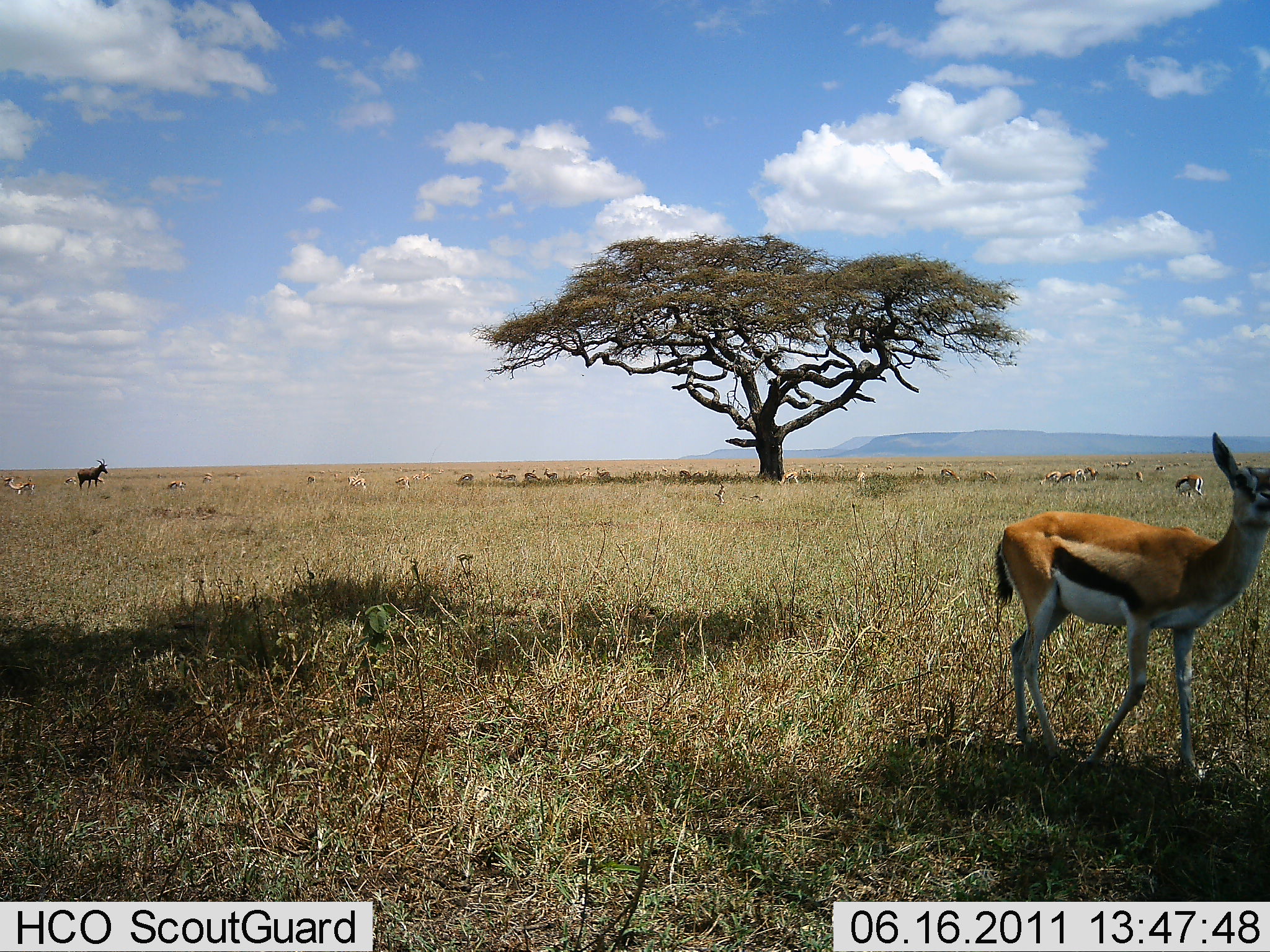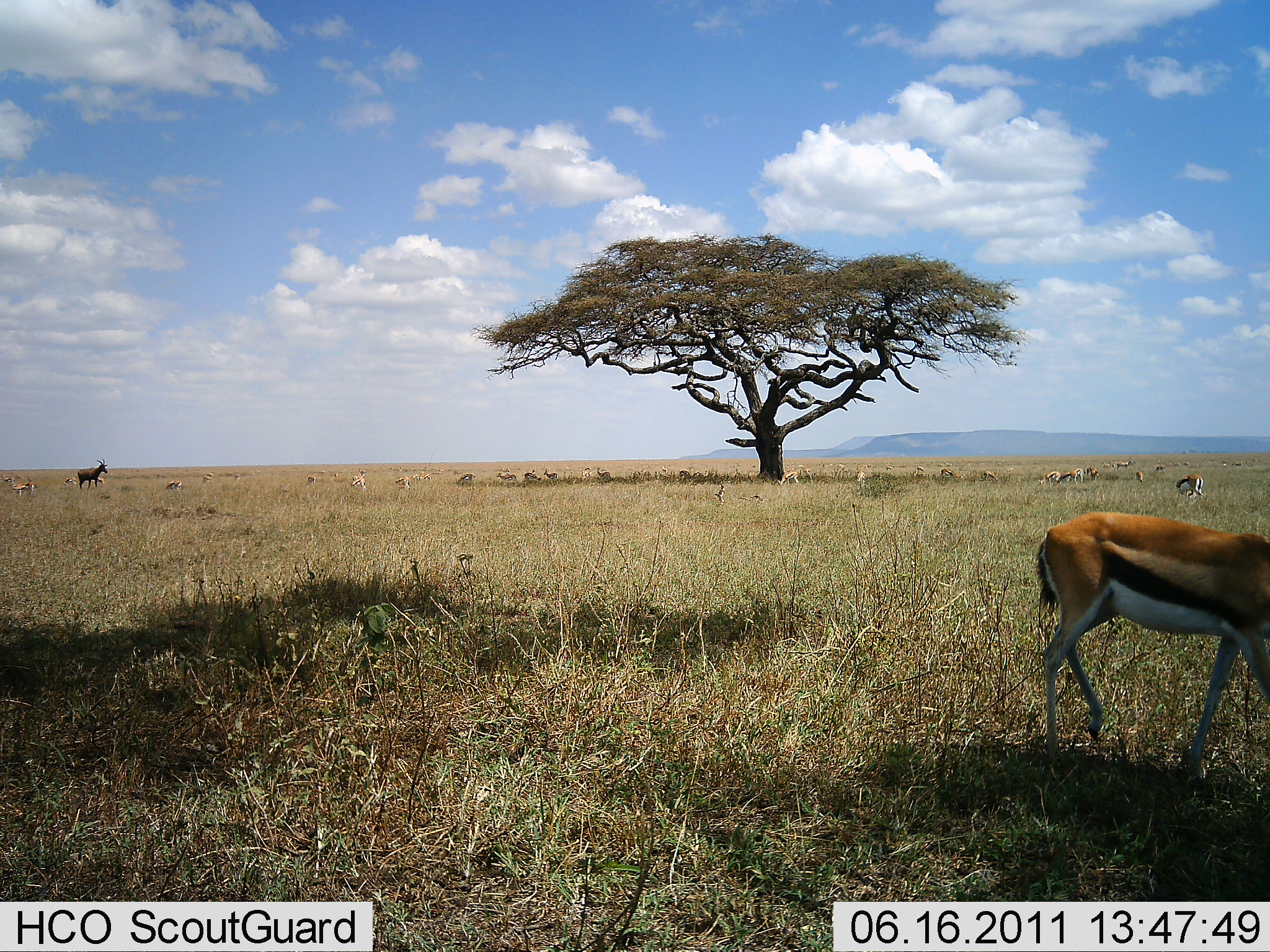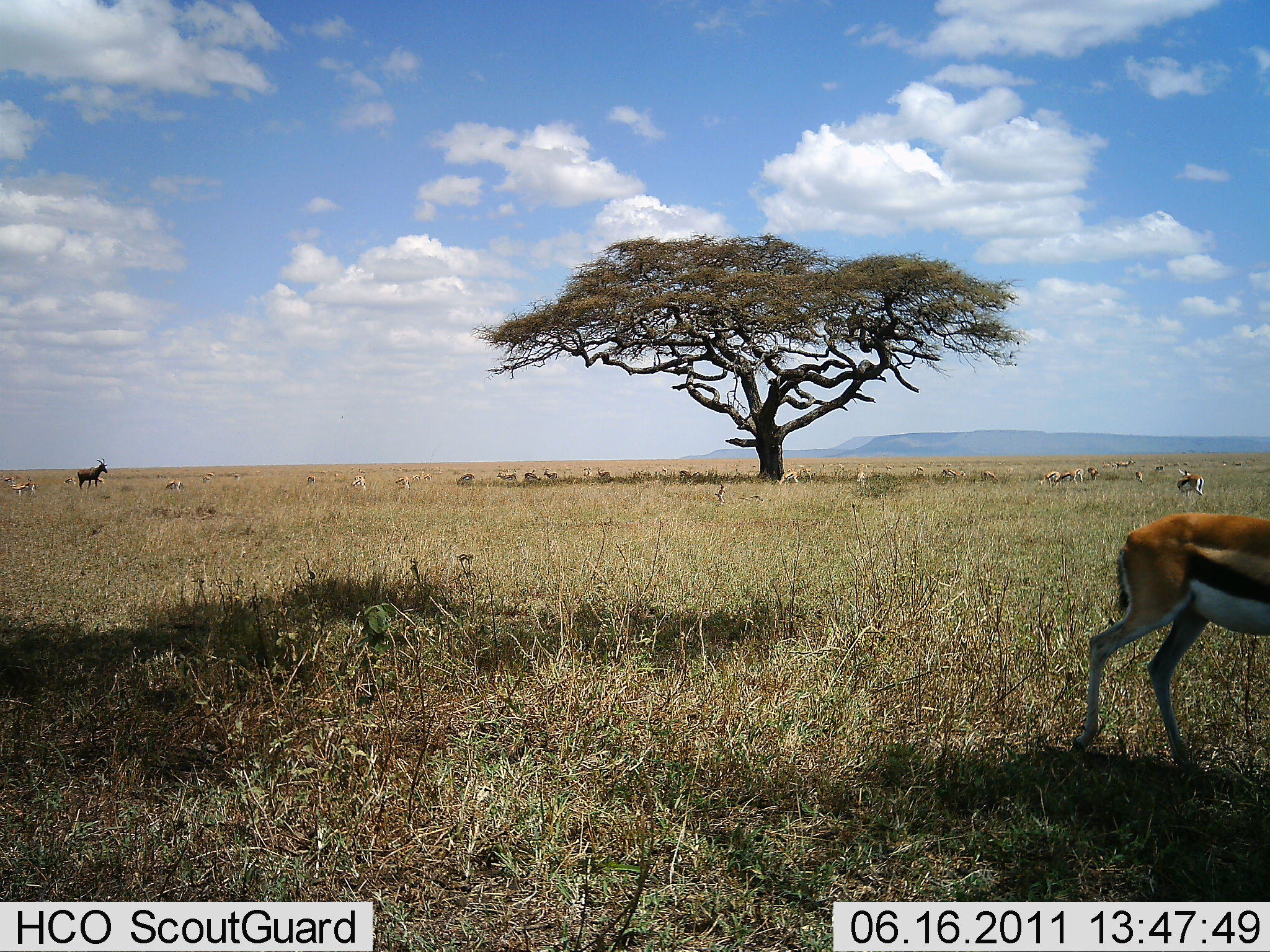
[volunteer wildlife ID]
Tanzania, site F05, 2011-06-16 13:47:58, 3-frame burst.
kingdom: Animalia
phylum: Chordata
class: Mammalia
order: Artiodactyla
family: Bovidae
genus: Eudorcas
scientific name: Eudorcas thomsonii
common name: thomson's gazelle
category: gazellethomsons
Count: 11-50.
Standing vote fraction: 64%.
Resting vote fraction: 4%.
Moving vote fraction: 56%.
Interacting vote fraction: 0%.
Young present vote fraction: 0%.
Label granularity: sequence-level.